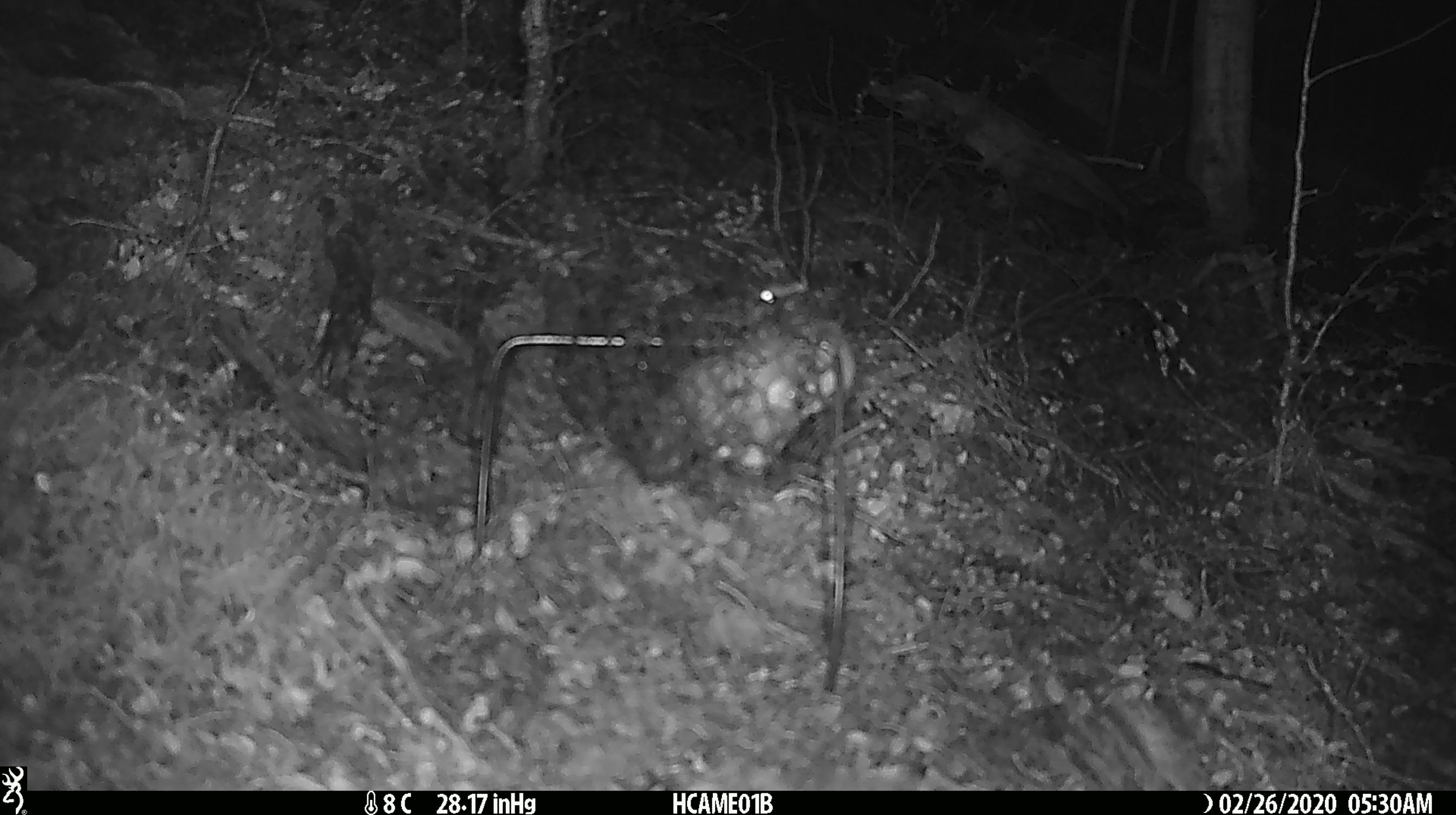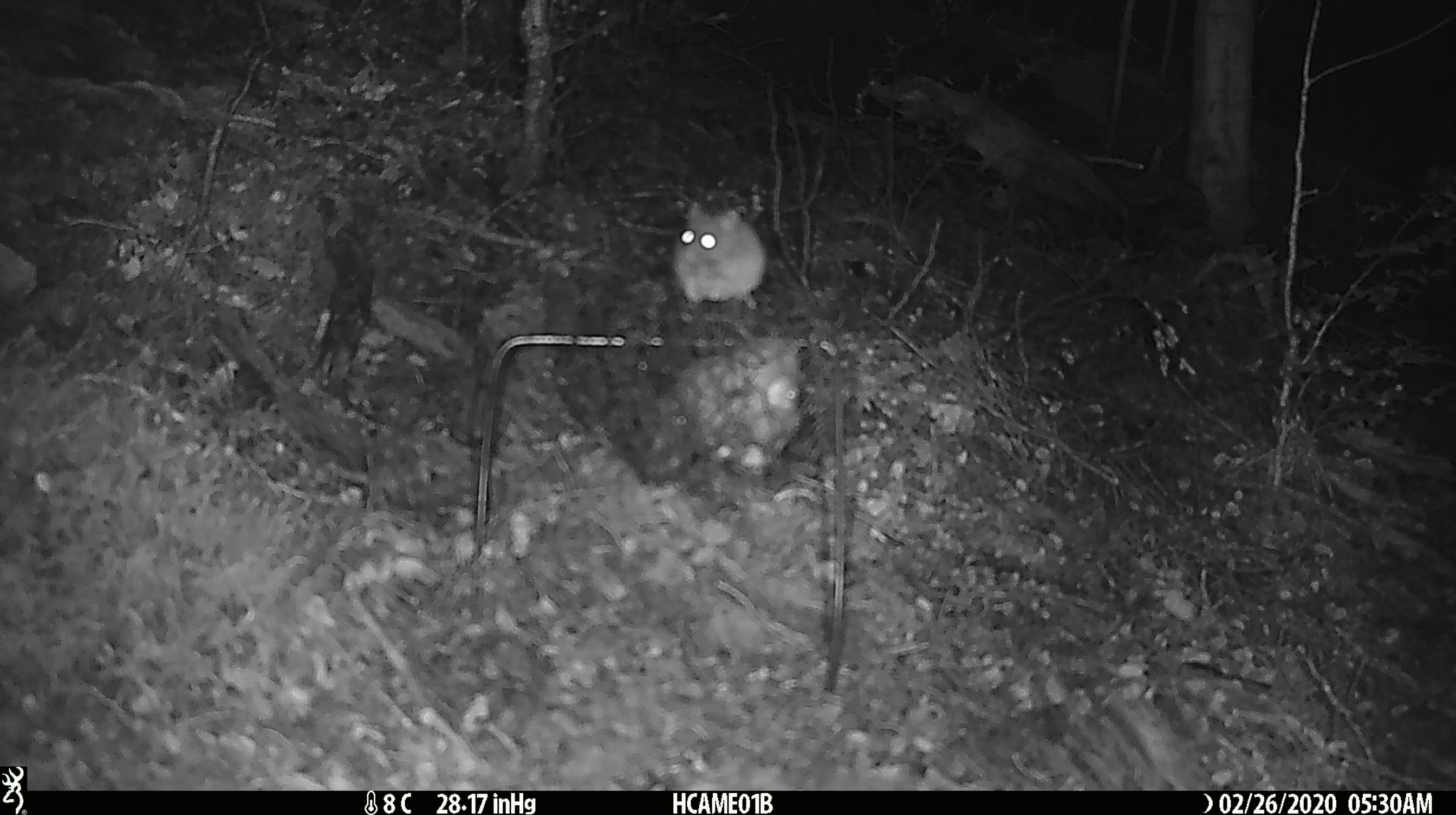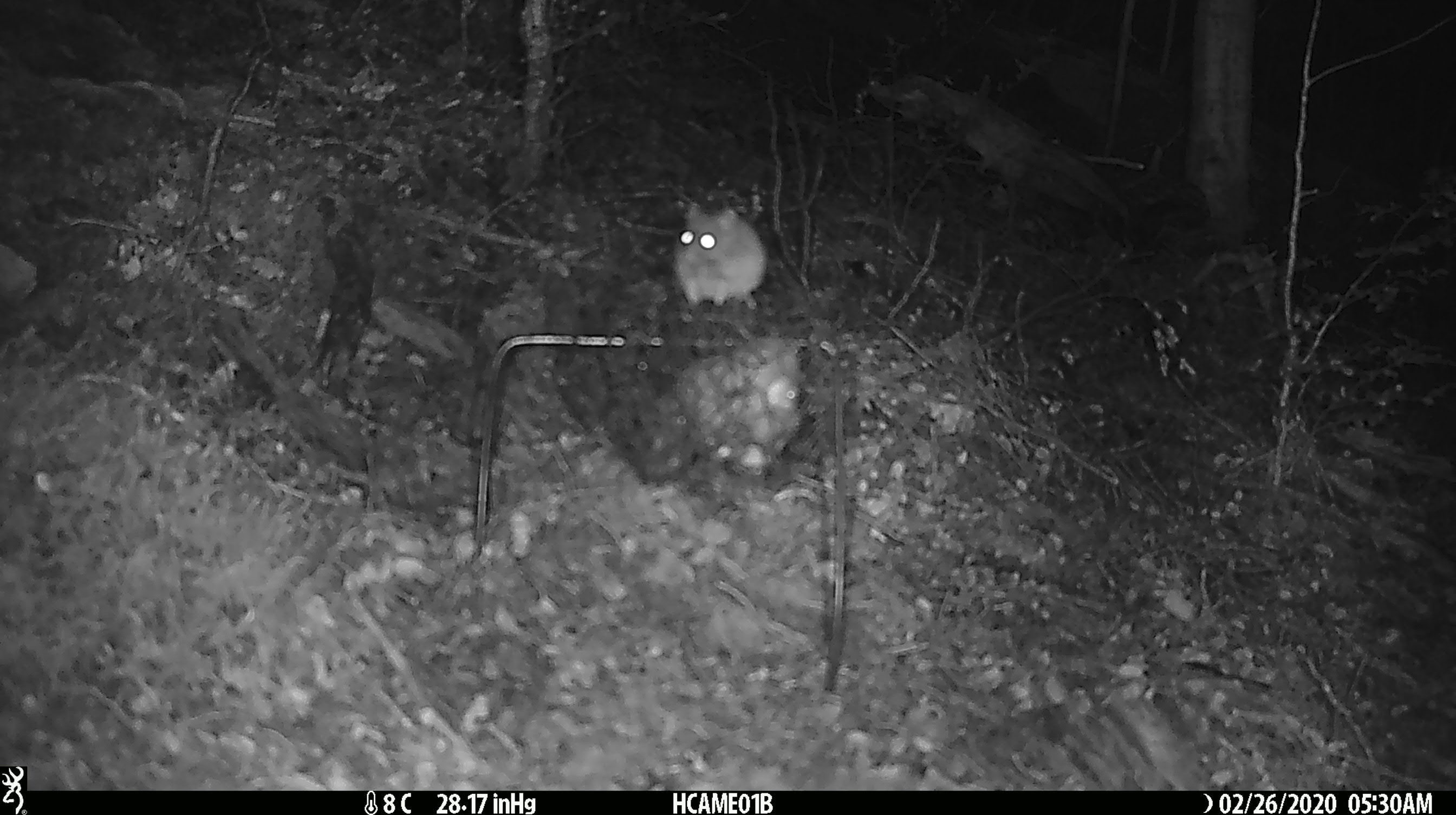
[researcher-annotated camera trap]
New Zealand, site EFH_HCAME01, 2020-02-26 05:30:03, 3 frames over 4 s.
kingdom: Animalia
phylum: Chordata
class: Mammalia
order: Rodentia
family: Muridae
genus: Mus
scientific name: Mus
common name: mouse